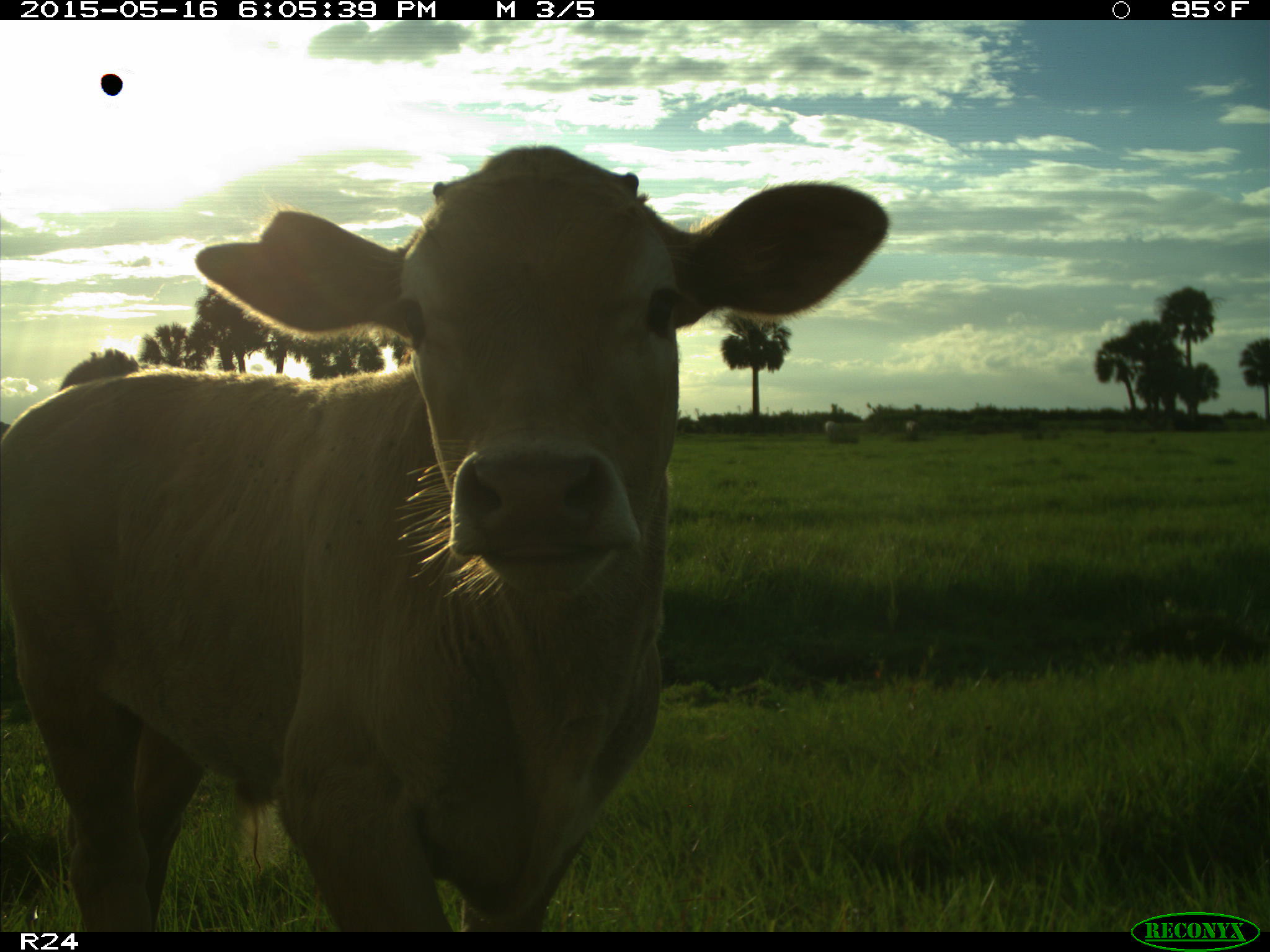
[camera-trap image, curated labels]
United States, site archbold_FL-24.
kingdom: Animalia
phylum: Chordata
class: Mammalia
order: Artiodactyla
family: Bovidae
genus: Bos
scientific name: Bos taurus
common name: domestic cow